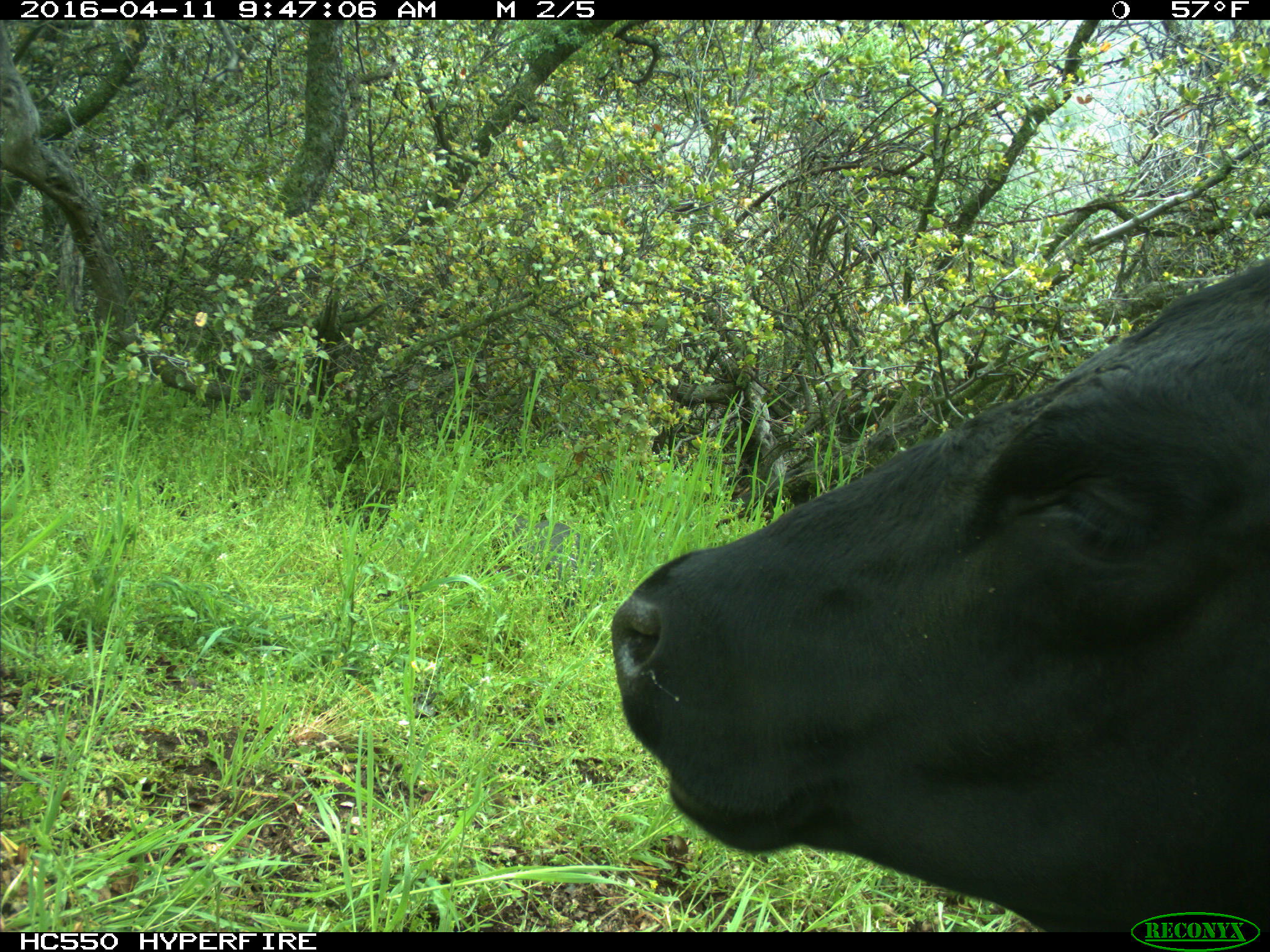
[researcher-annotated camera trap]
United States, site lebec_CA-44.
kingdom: Animalia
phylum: Chordata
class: Mammalia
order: Artiodactyla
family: Bovidae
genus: Bos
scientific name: Bos taurus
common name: domestic cow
Bos taurus (domestic cow).